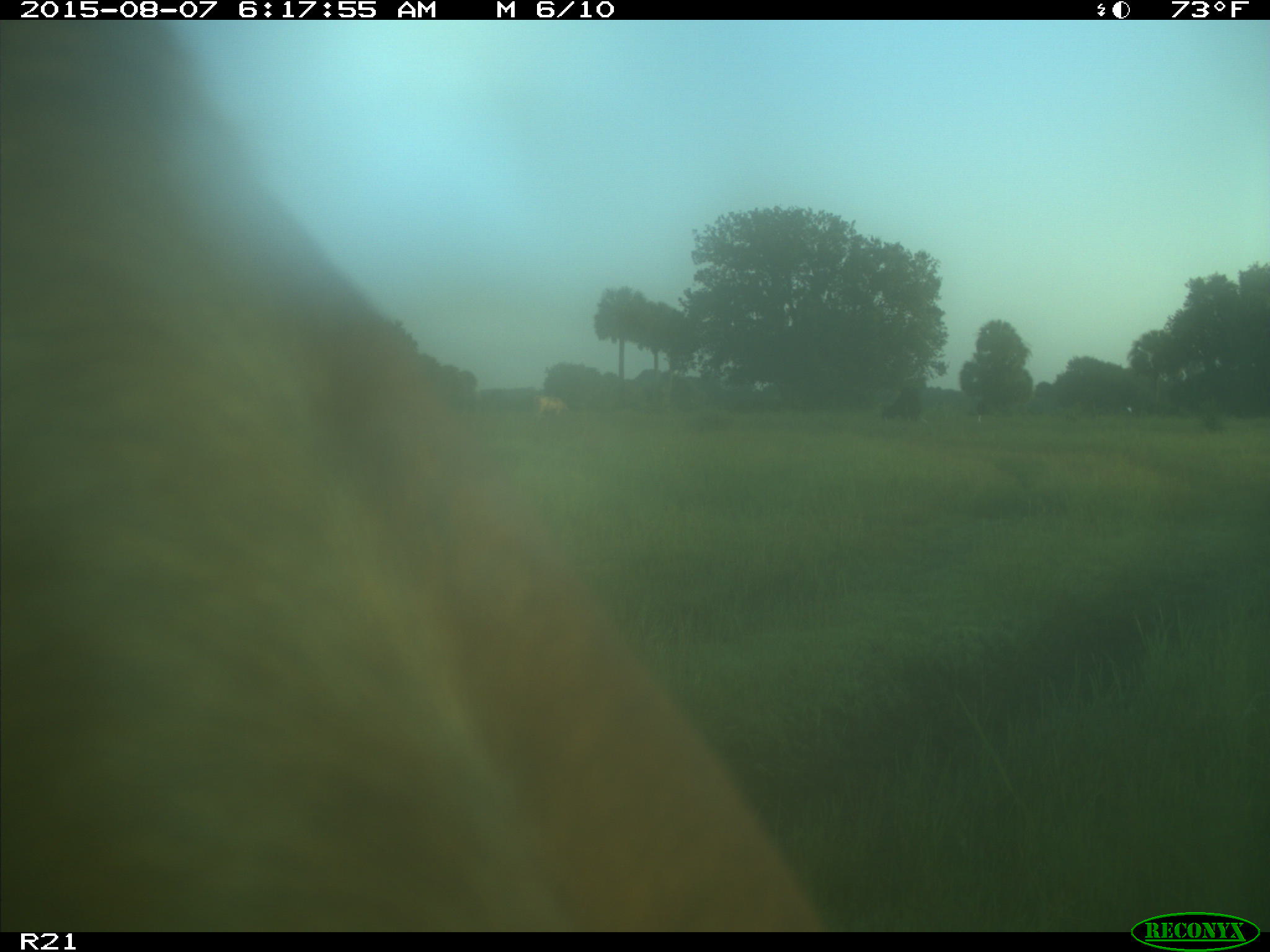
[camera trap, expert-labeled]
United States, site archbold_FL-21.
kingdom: Animalia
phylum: Chordata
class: Mammalia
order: Artiodactyla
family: Bovidae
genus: Bos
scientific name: Bos taurus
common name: domestic cow